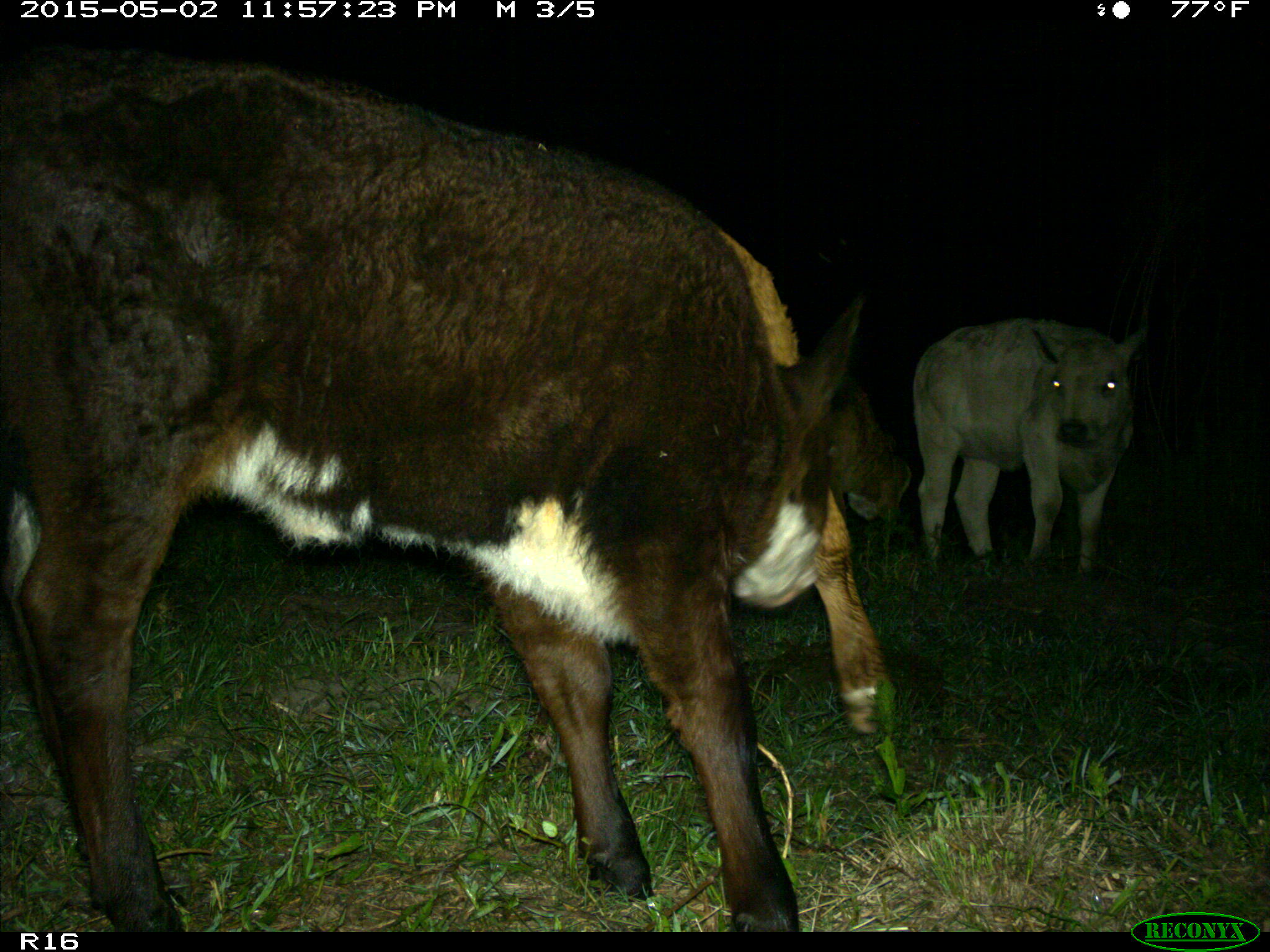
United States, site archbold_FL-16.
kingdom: Animalia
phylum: Chordata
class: Mammalia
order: Artiodactyla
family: Bovidae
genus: Bos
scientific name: Bos taurus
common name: domestic cow